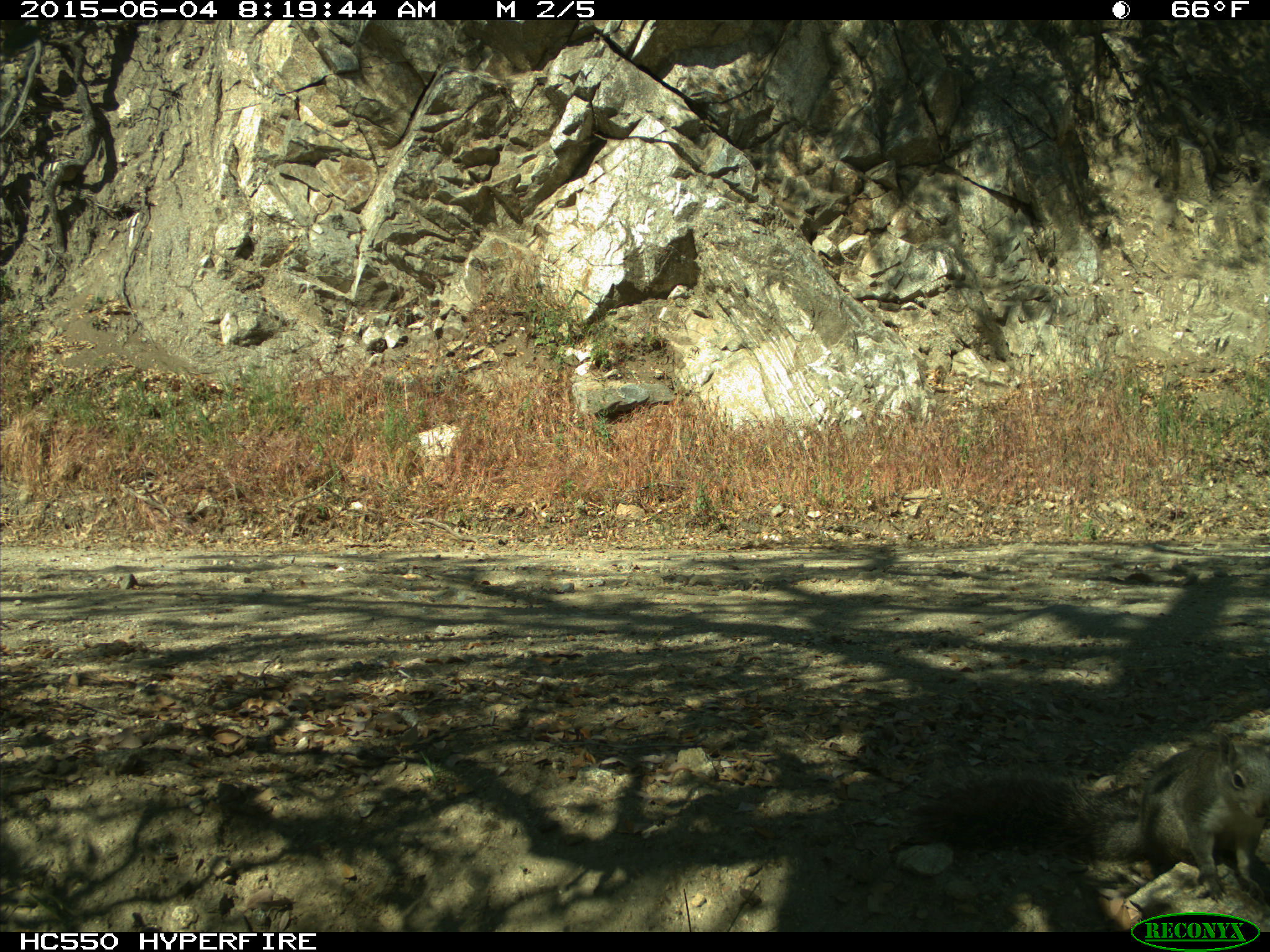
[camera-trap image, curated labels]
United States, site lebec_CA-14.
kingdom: Animalia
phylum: Chordata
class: Mammalia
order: Rodentia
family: Sciuridae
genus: Sciurus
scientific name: Sciurus carolinensis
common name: eastern gray squirrel